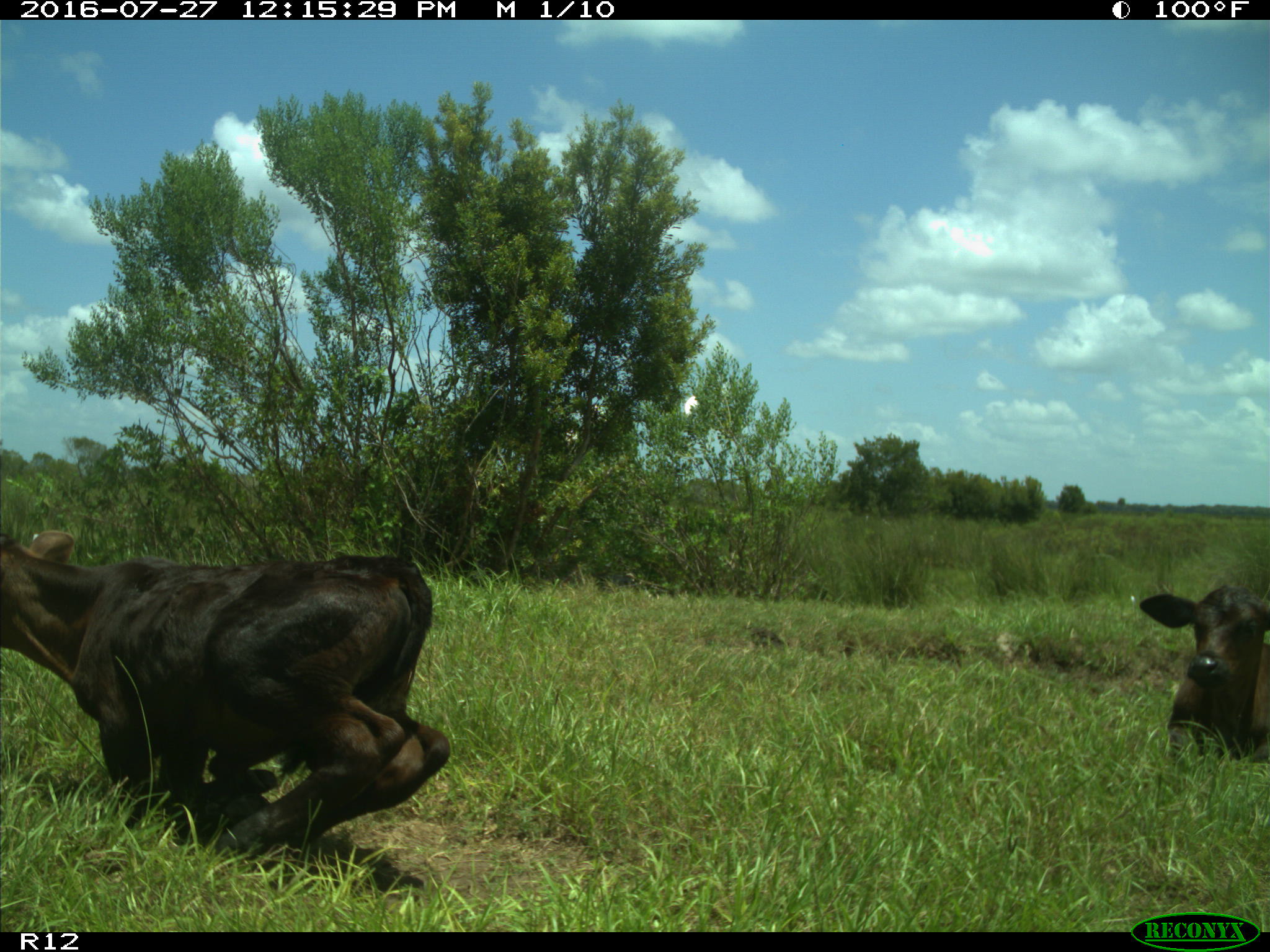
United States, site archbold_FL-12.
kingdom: Animalia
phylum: Chordata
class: Mammalia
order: Artiodactyla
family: Bovidae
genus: Bos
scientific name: Bos taurus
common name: domestic cow